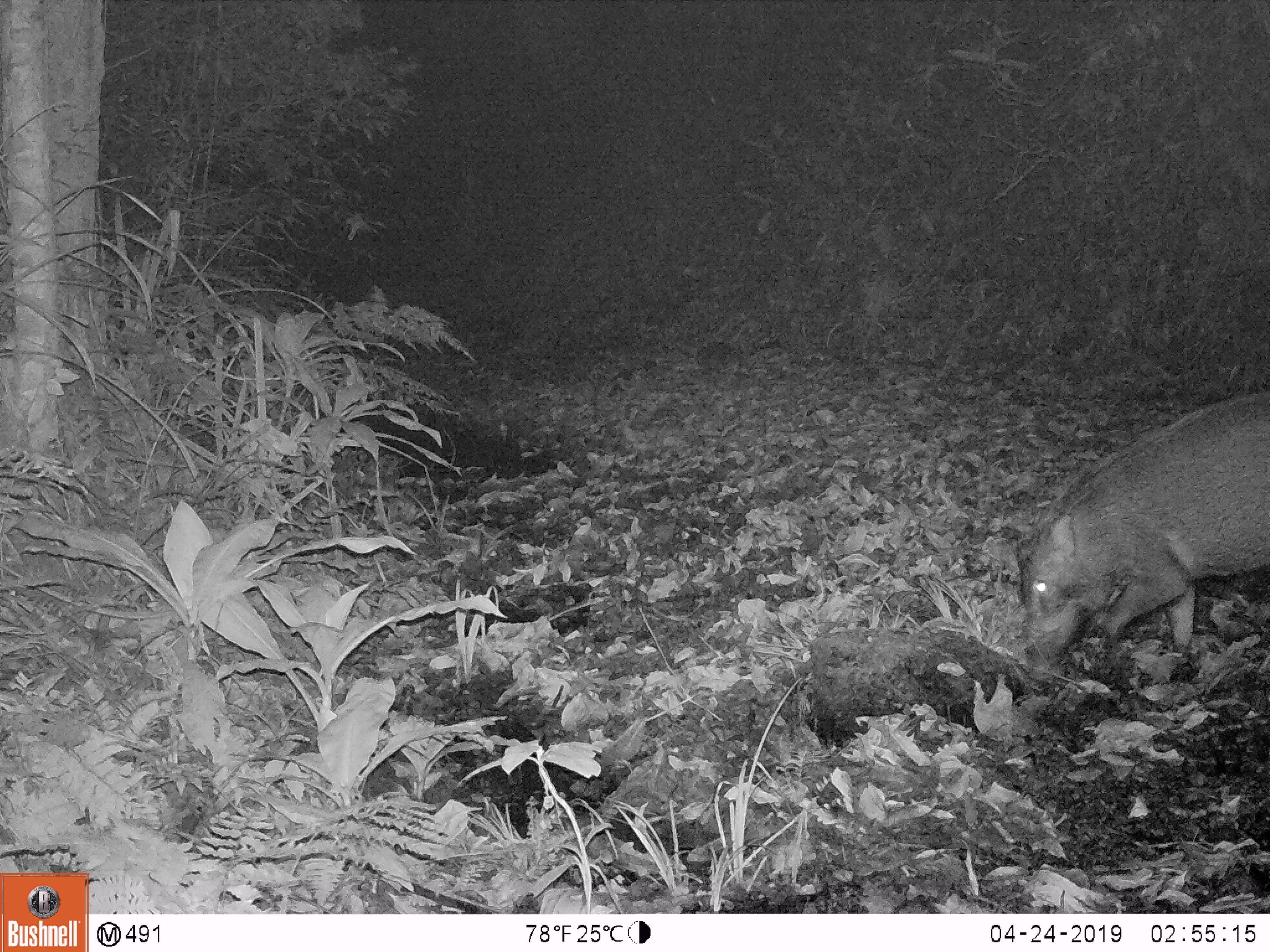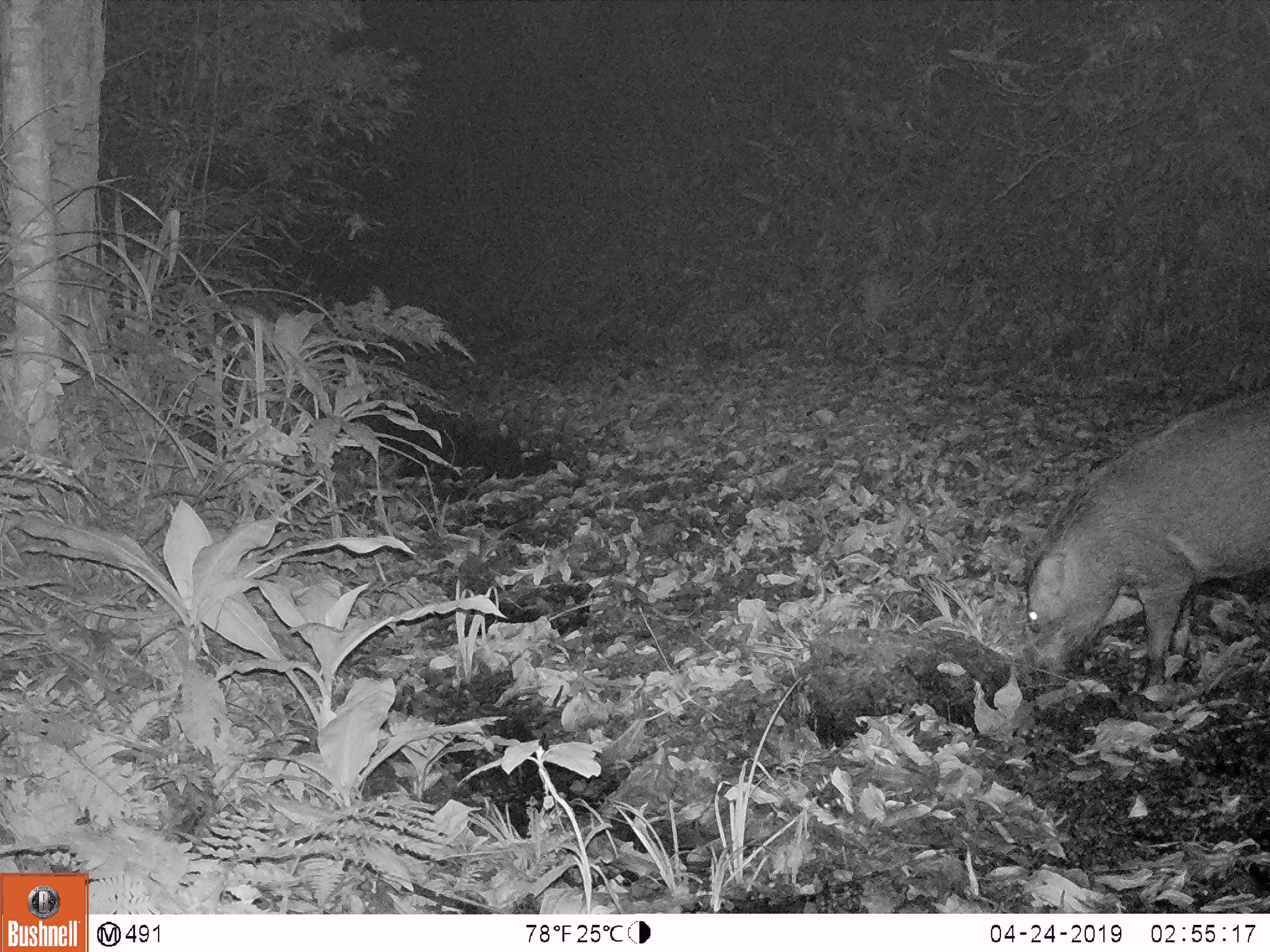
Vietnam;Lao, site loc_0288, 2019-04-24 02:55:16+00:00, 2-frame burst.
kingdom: Animalia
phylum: Chordata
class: Mammalia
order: Artiodactyla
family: Suidae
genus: Sus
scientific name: Sus scrofa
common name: eurasian wild pig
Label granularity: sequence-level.